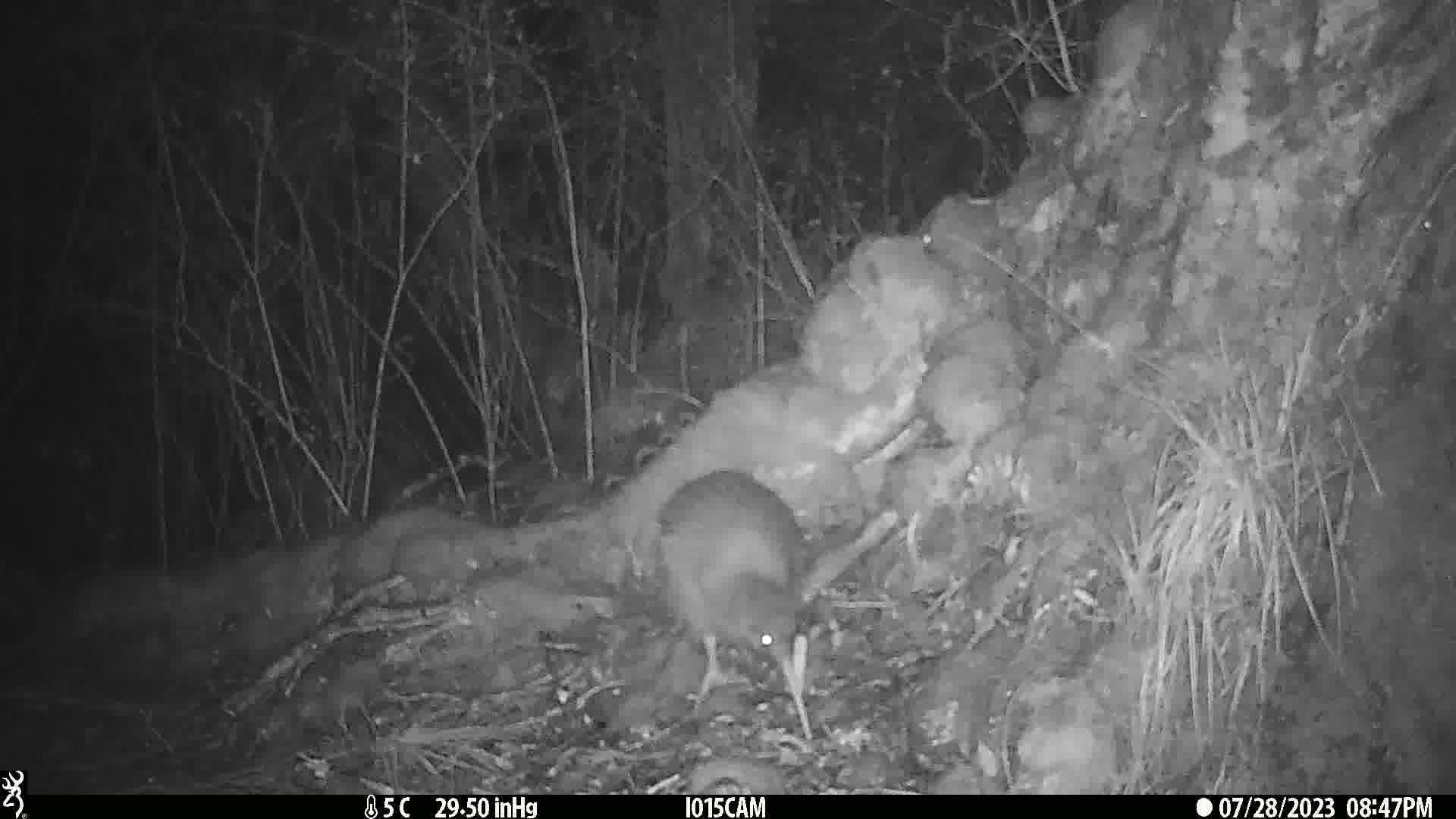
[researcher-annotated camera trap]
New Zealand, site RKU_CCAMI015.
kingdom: Animalia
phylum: Chordata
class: Aves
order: Apterygiformes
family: Apterygidae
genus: Apteryx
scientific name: Apteryx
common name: kiwi